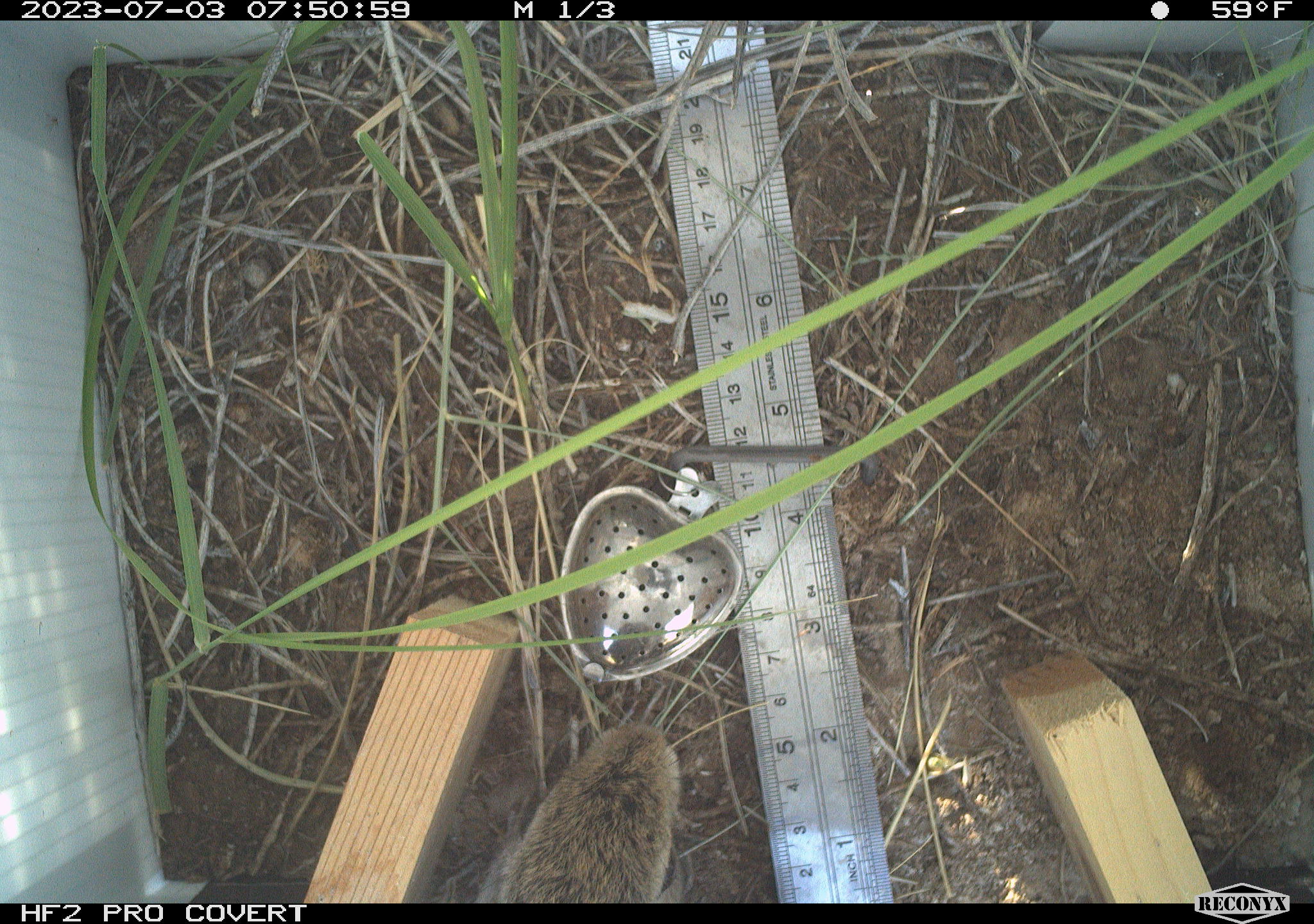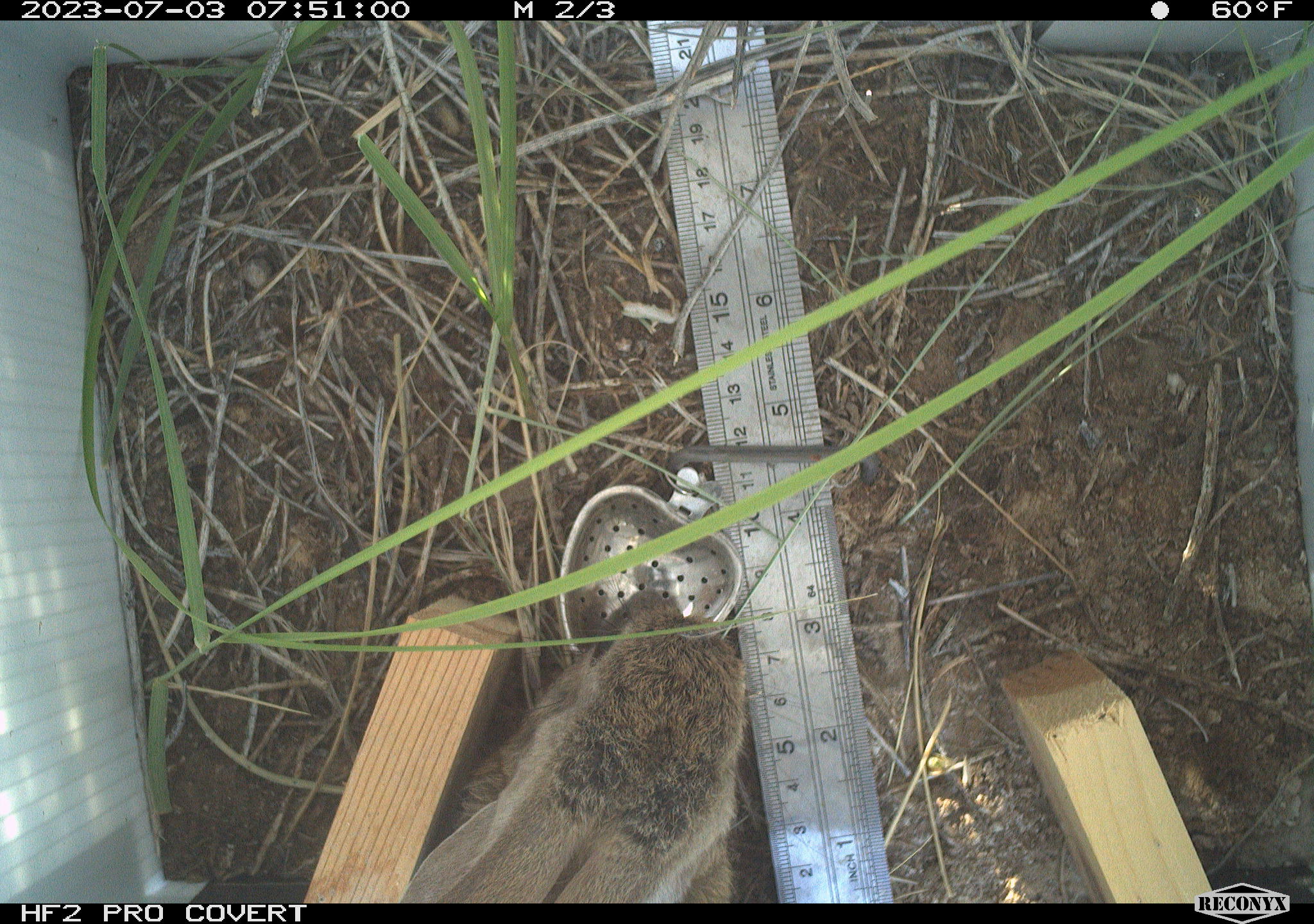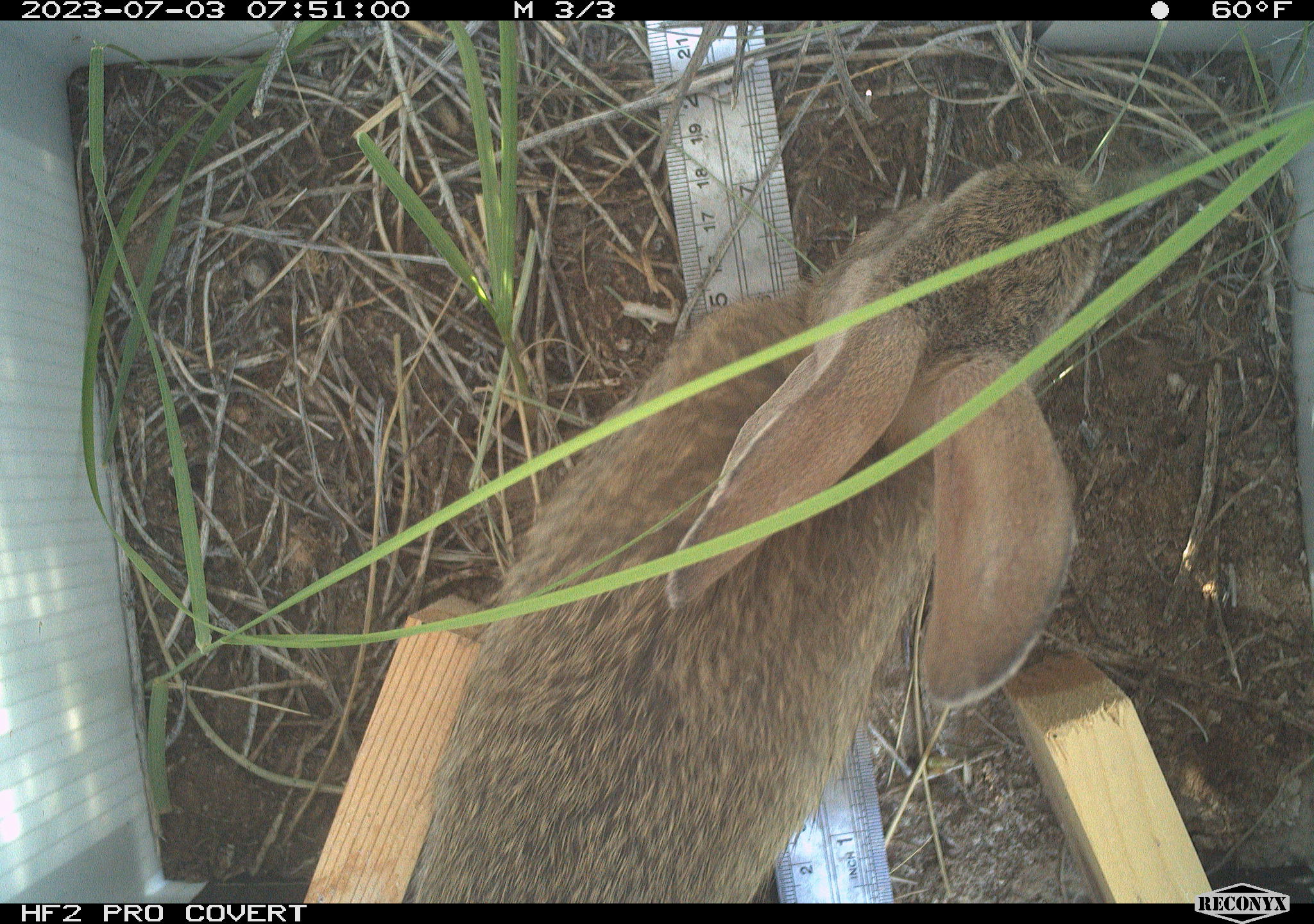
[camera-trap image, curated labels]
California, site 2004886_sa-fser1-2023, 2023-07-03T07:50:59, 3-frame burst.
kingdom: Animalia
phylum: Chordata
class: Mammalia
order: Lagomorpha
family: Leporidae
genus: Sylvilagus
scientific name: Sylvilagus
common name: cottontail rabbits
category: sylvilagus species